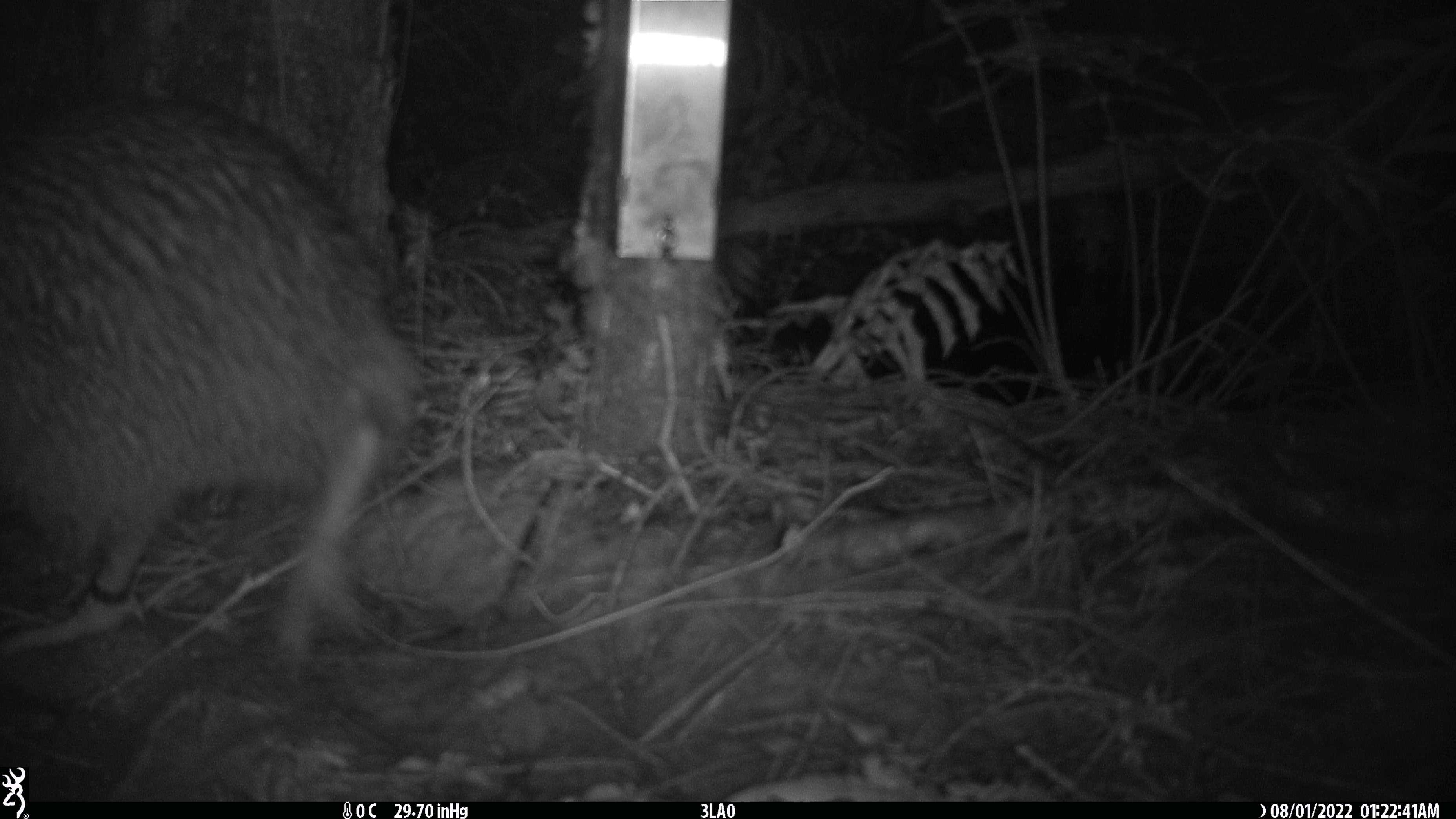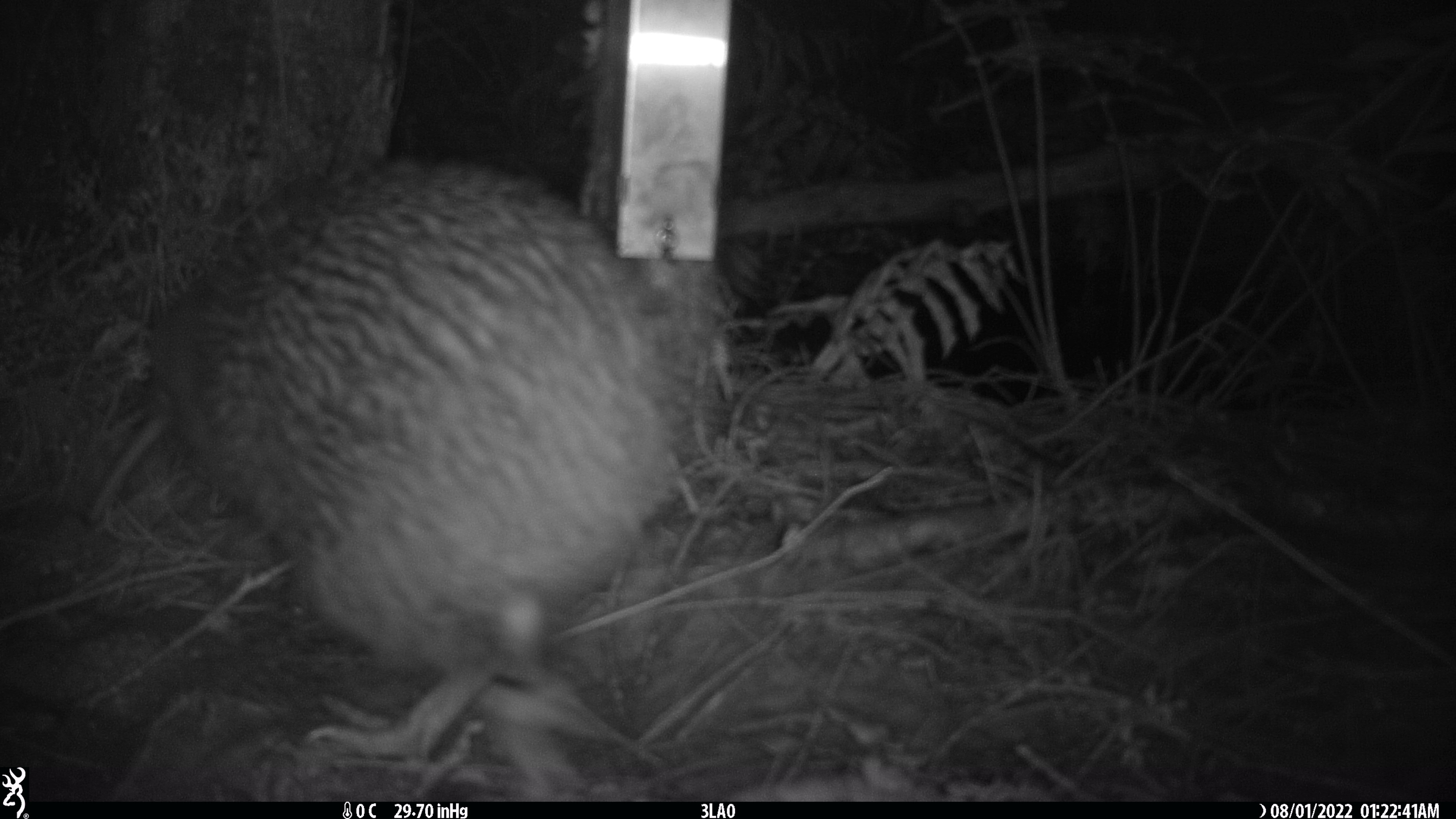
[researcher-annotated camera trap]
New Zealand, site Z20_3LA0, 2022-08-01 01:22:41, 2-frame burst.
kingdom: Animalia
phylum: Chordata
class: Aves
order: Apterygiformes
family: Apterygidae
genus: Apteryx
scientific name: Apteryx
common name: kiwi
Kiwi (Apteryx).